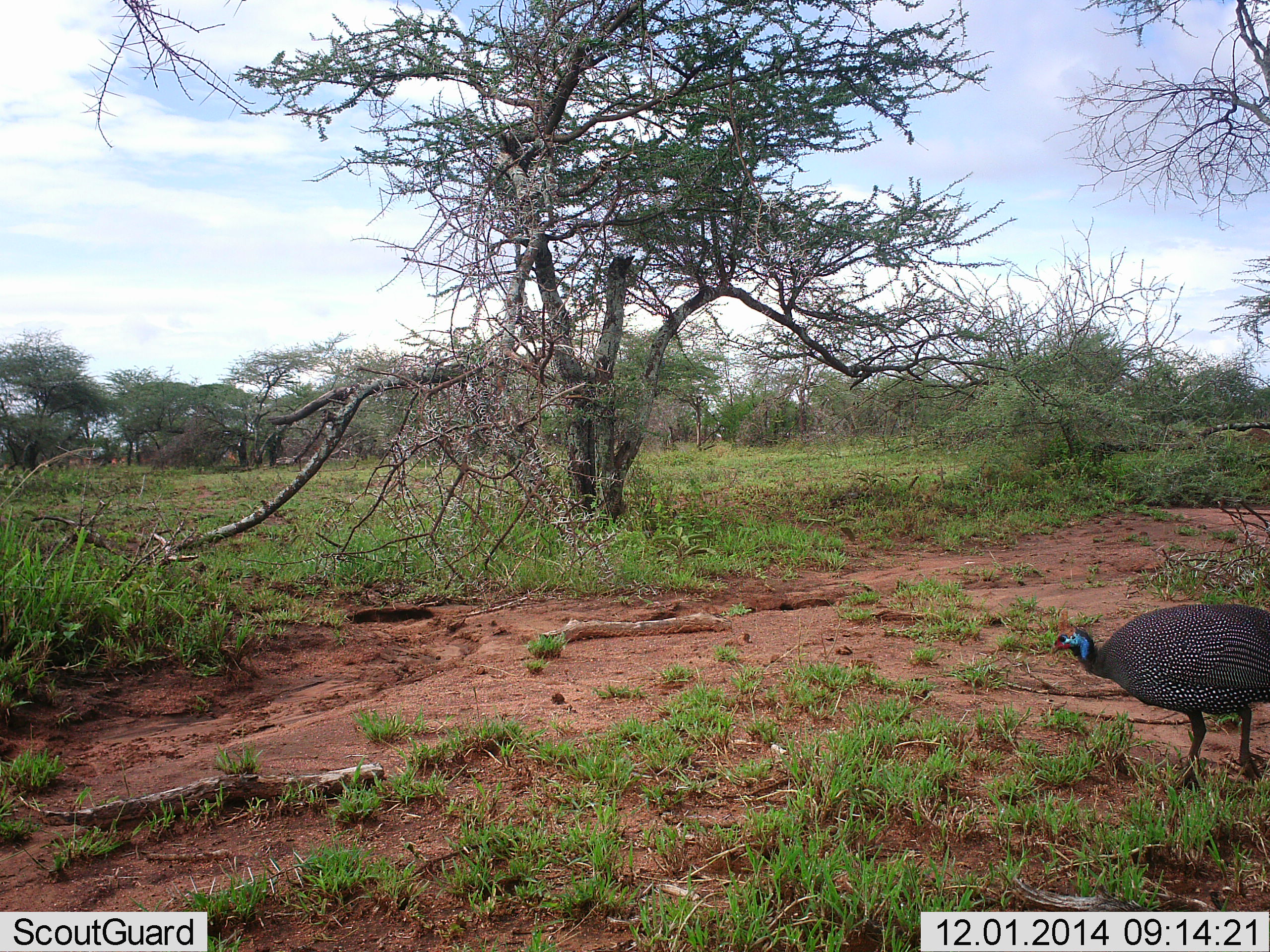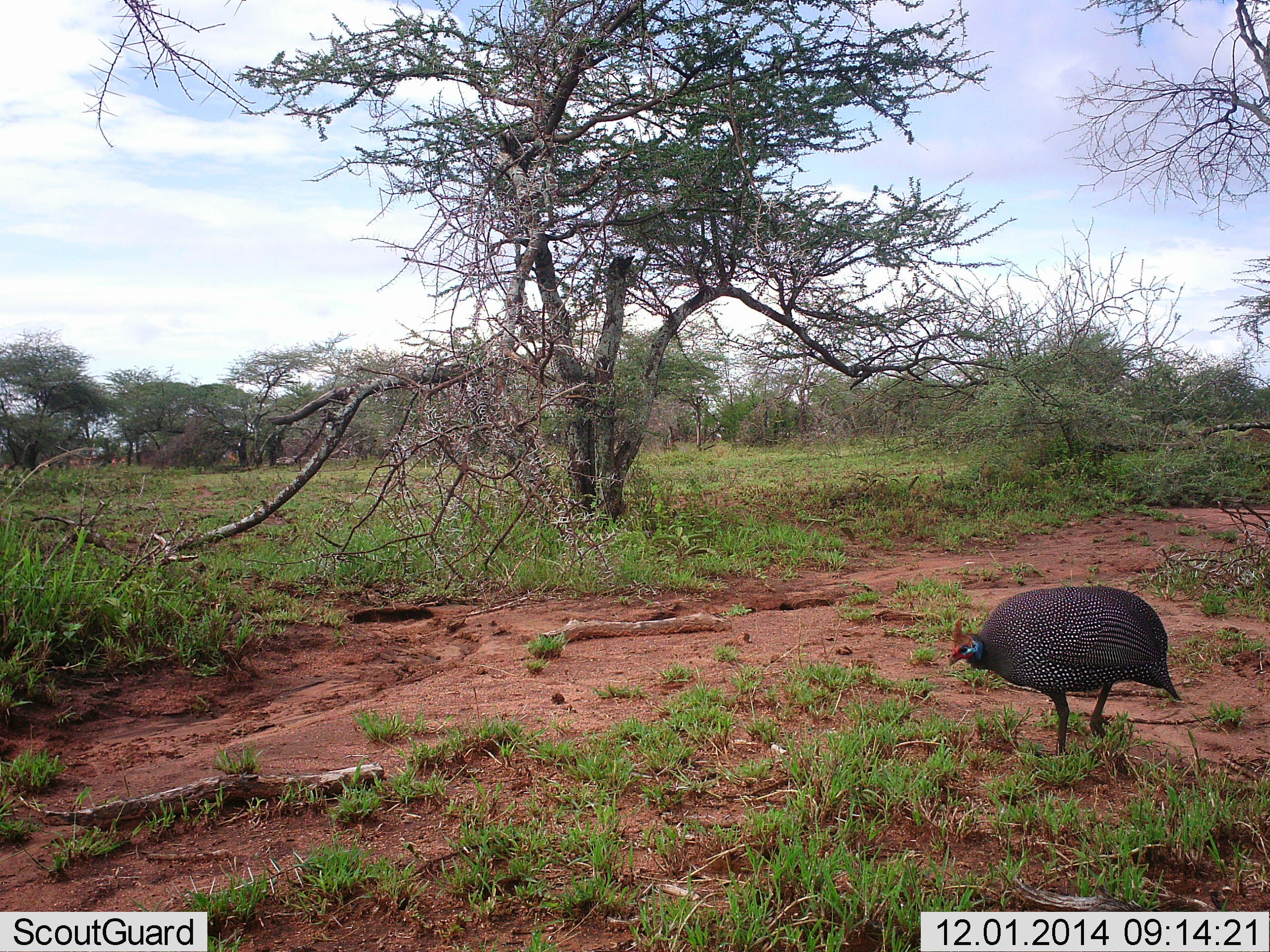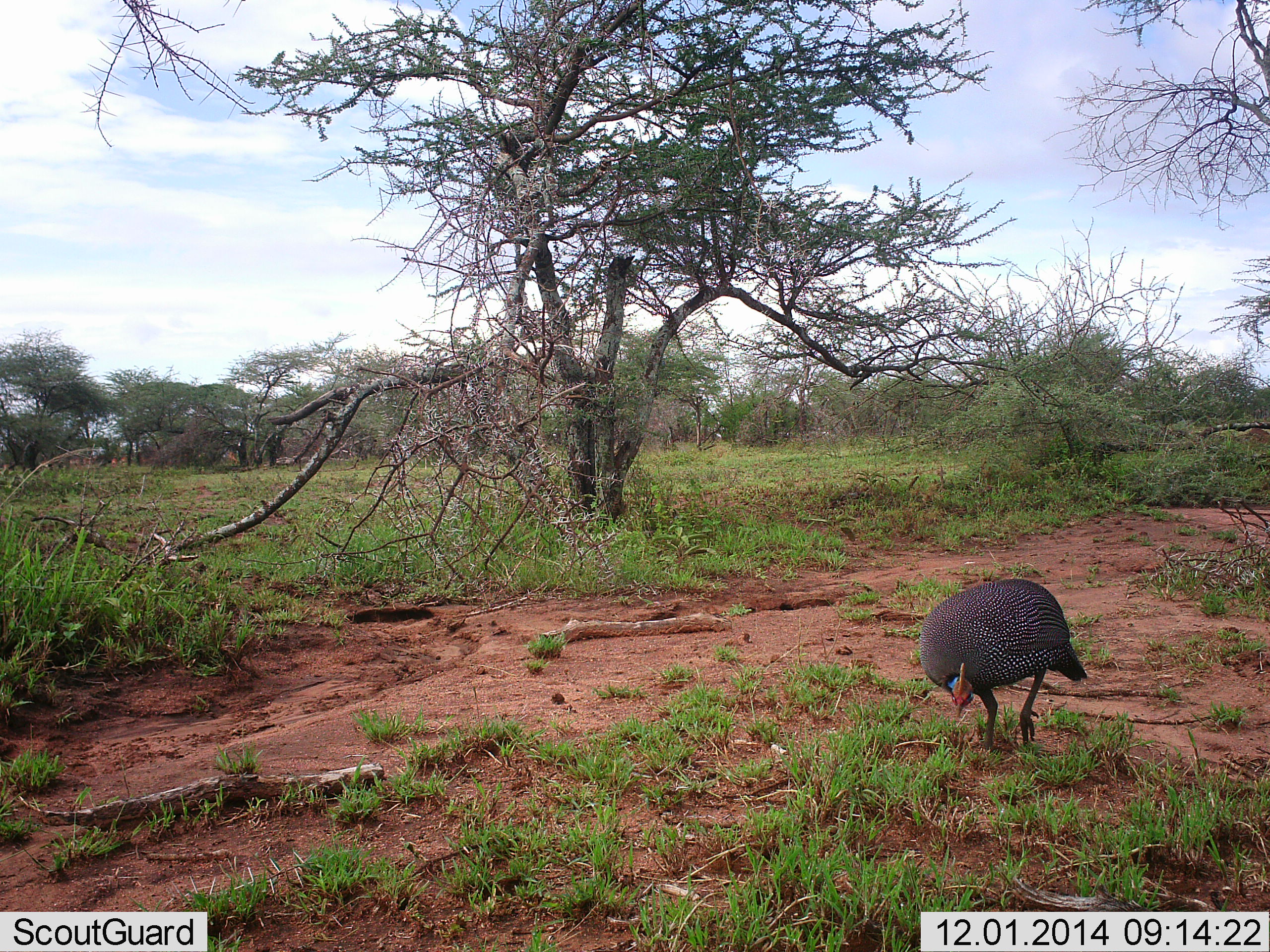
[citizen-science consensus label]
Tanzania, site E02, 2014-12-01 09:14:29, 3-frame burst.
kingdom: Animalia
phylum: Chordata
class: Aves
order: Galliformes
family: Numididae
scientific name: Numididae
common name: guinea fowl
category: guineafowl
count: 1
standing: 20%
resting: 0%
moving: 80%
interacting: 0%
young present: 0%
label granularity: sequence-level